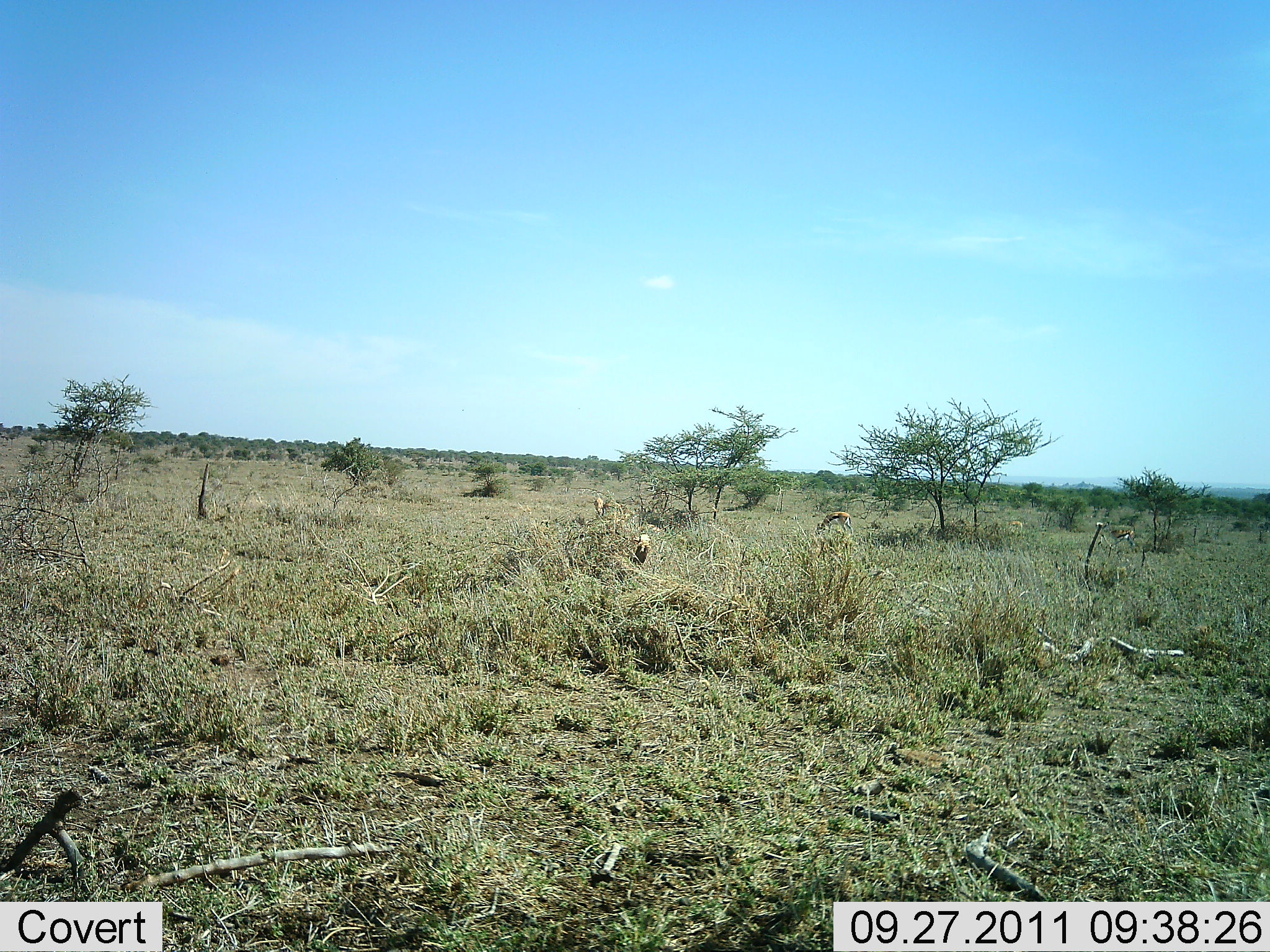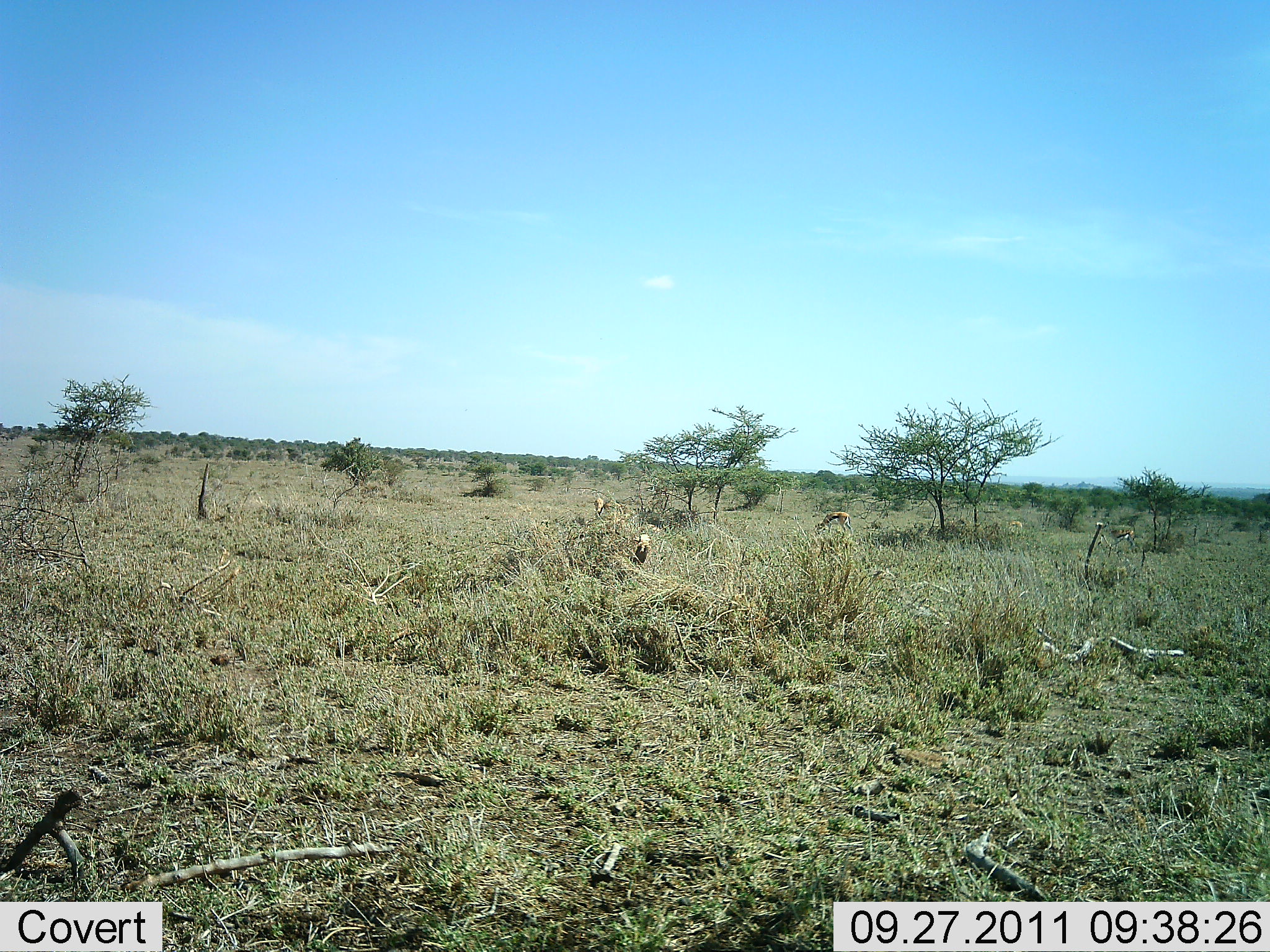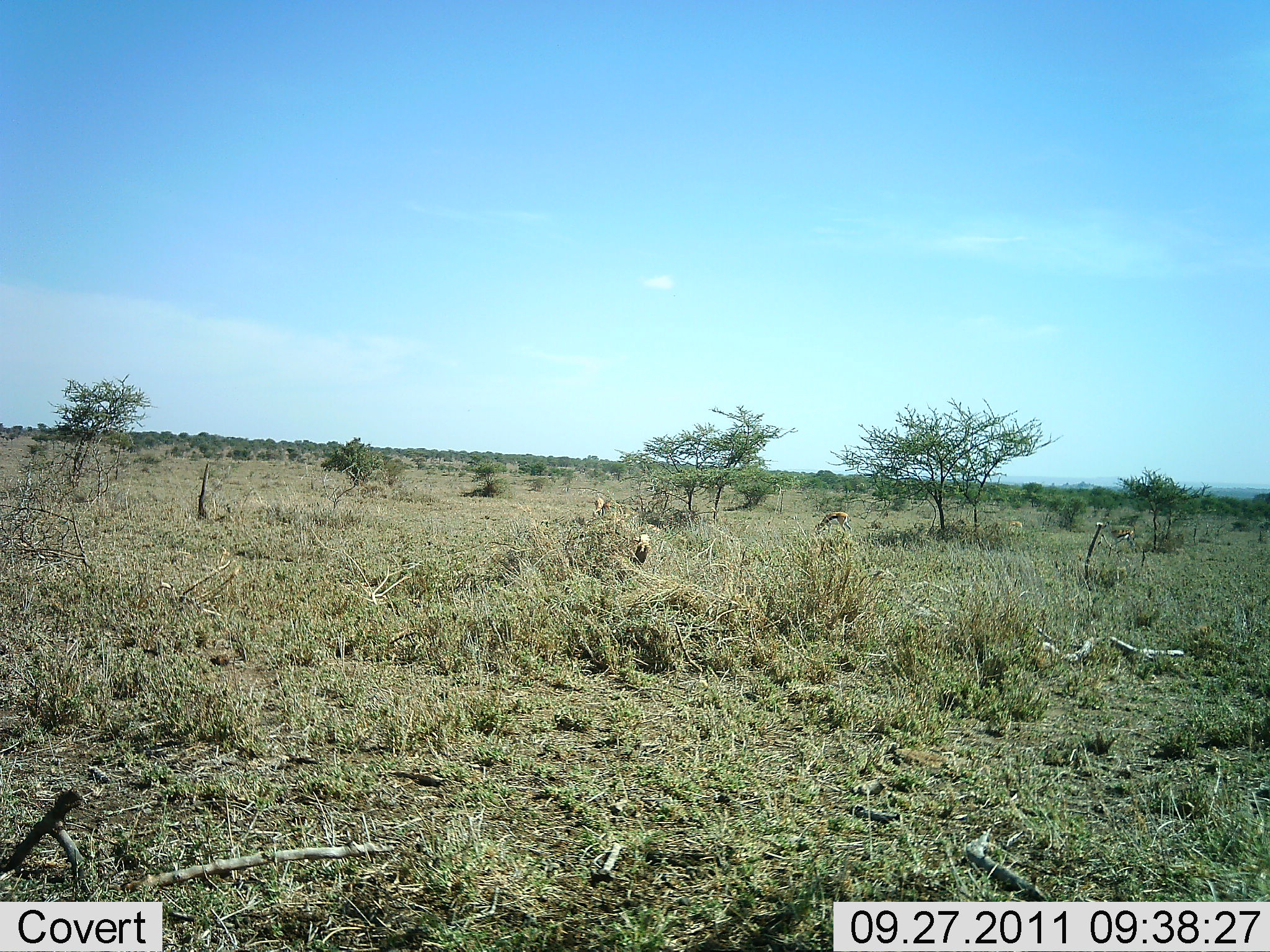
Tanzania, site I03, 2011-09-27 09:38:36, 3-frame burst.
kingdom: Animalia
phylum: Chordata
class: Mammalia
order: Artiodactyla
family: Bovidae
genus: Eudorcas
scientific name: Eudorcas thomsonii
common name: thomson's gazelle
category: gazellethomsons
Gazellethomsons (thomson's gazelle) (Eudorcas thomsonii), count 3. Behavior (volunteer vote fractions): standing 46%, resting 0%, moving 0%, interacting 0%. Young present (vote fraction): 0%. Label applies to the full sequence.